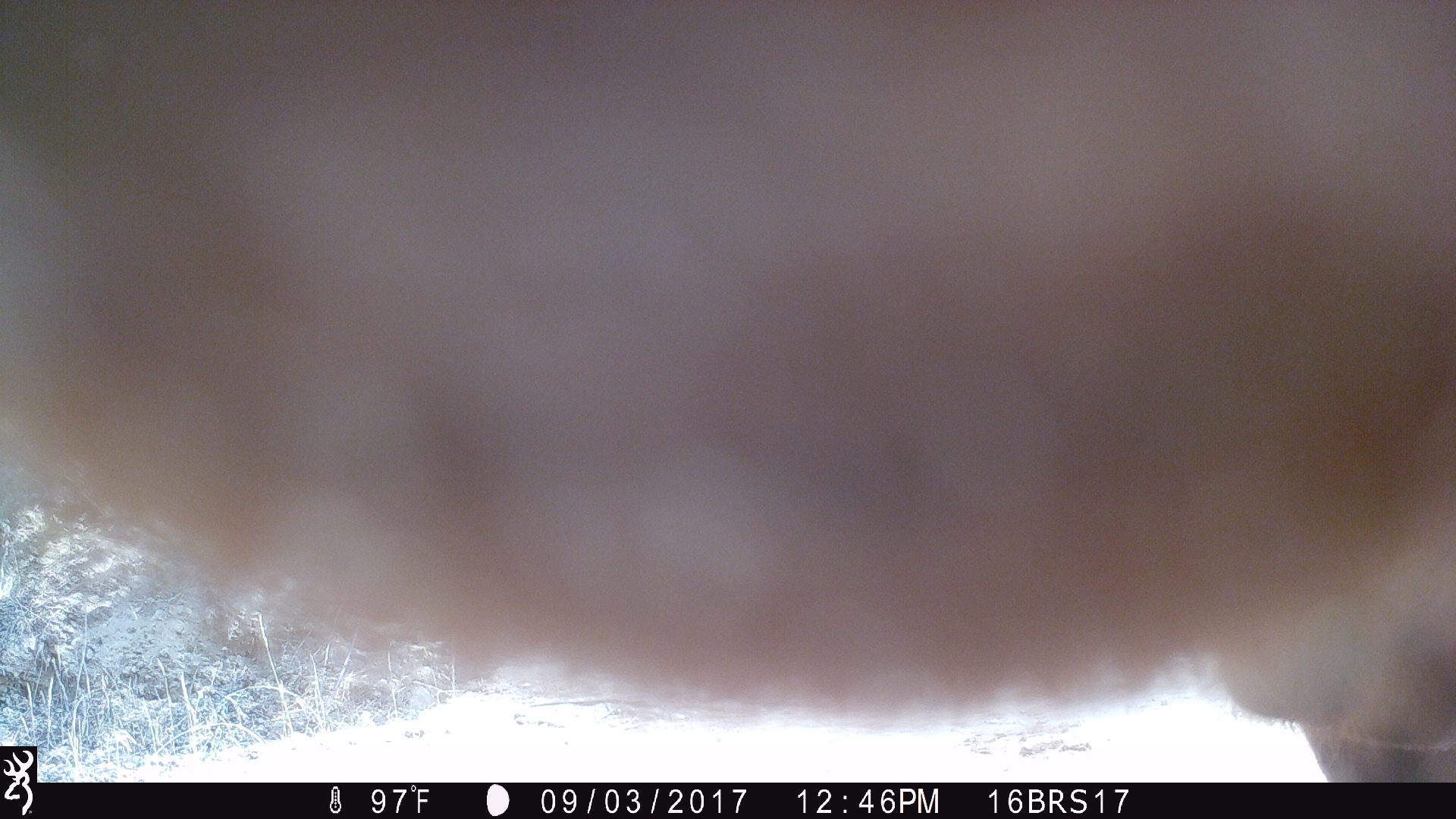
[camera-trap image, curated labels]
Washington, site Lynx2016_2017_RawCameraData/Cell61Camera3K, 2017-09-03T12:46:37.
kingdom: Animalia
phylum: Chordata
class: Mammalia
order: Artiodactyla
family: Bovidae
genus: Bos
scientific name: Bos taurus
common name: domestic cattle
Domestic cattle (Bos taurus). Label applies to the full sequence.